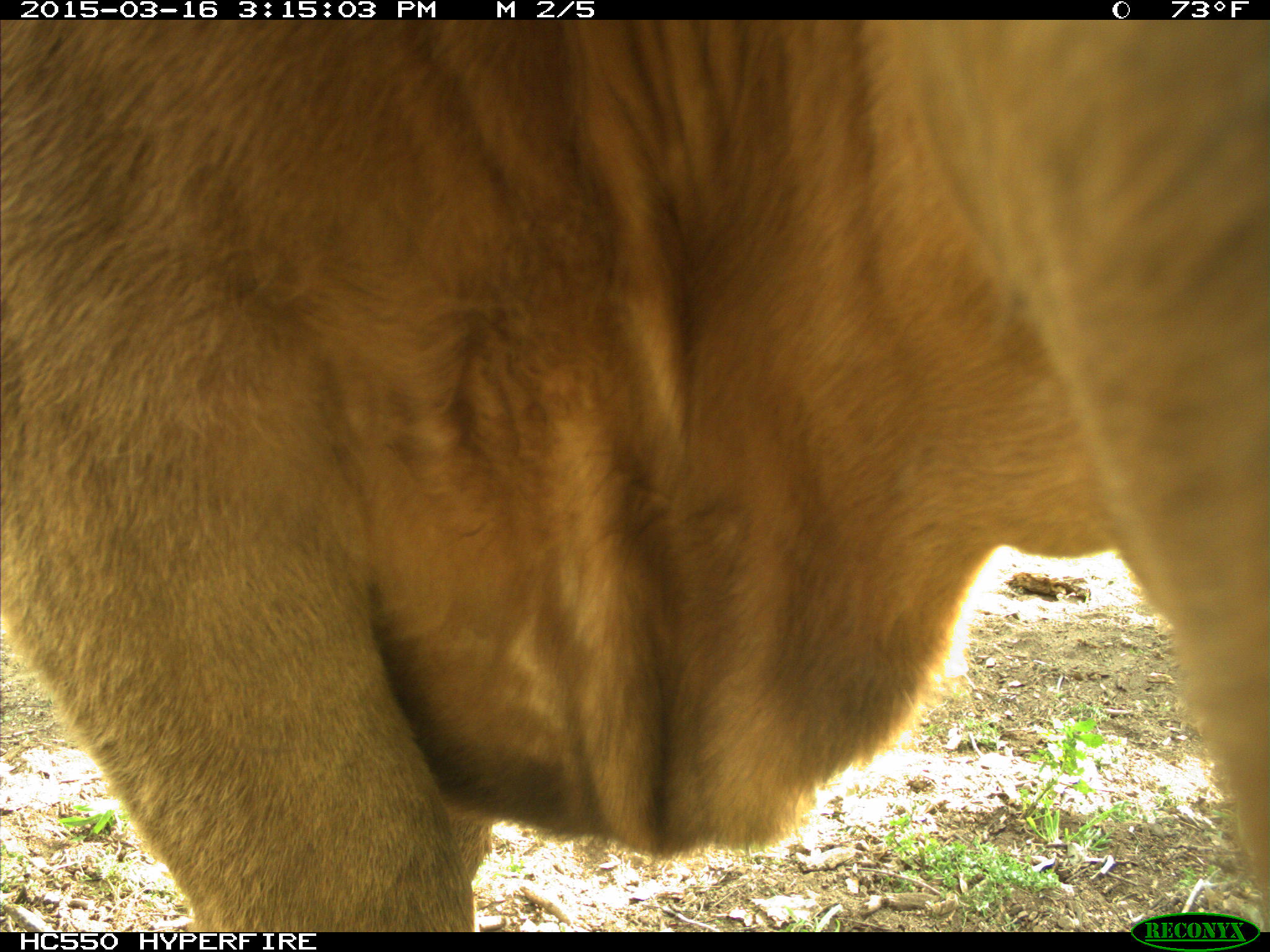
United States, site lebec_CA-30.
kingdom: Animalia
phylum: Chordata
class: Mammalia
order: Artiodactyla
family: Bovidae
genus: Bos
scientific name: Bos taurus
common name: domestic cow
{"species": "Bos taurus (domestic cow)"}